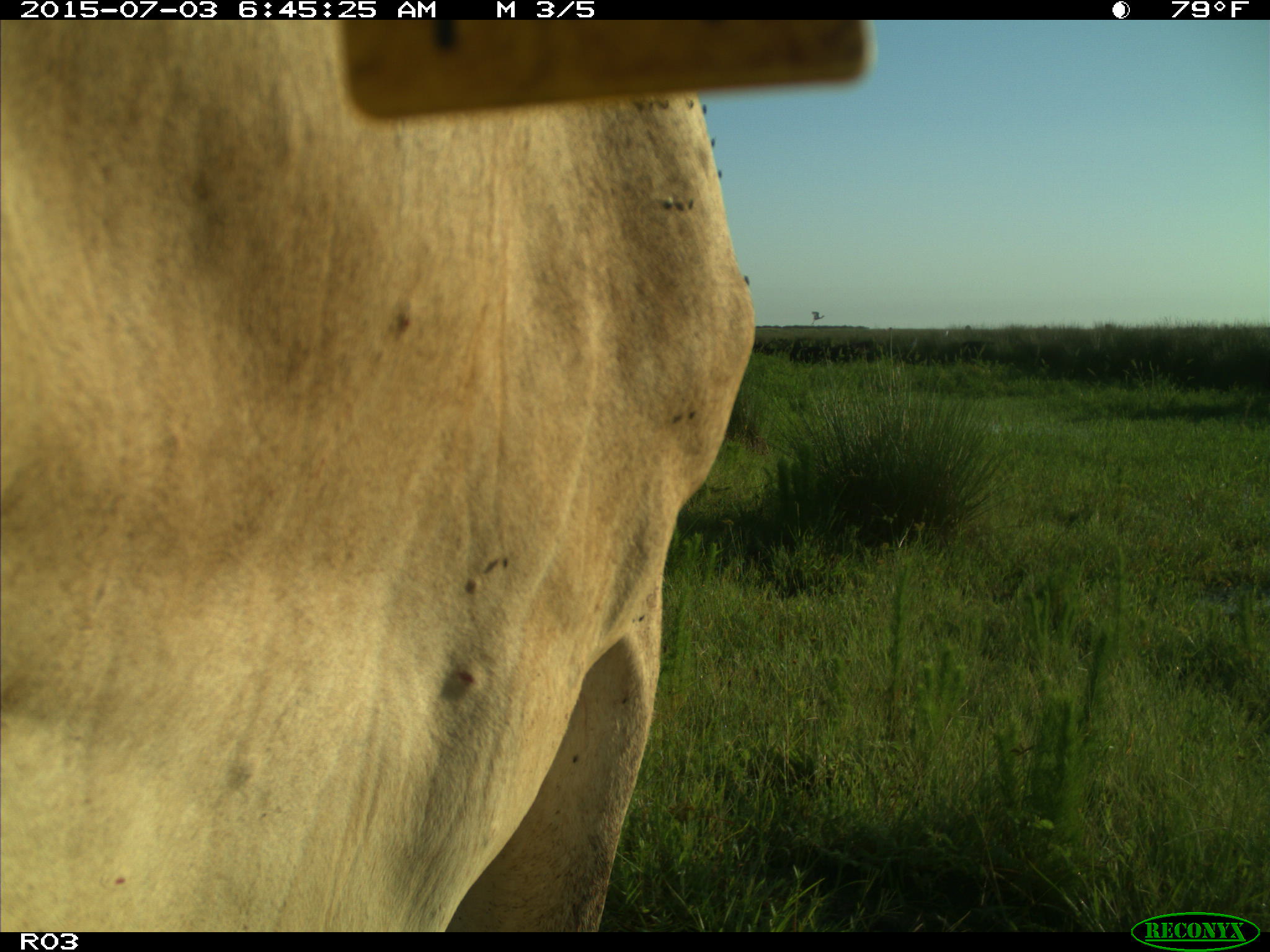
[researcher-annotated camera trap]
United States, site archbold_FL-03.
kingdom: Animalia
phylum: Chordata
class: Mammalia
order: Artiodactyla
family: Bovidae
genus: Bos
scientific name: Bos taurus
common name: domestic cow